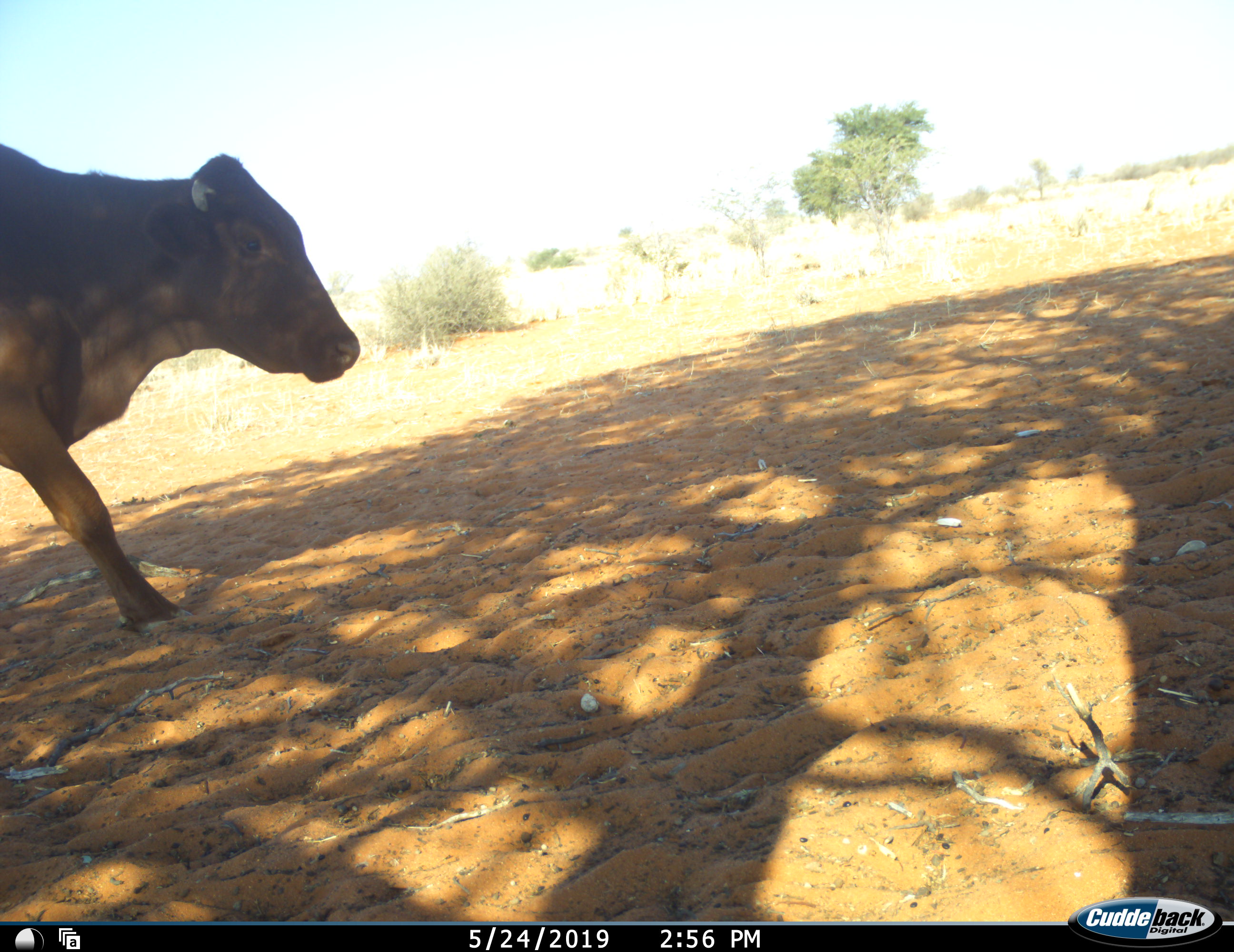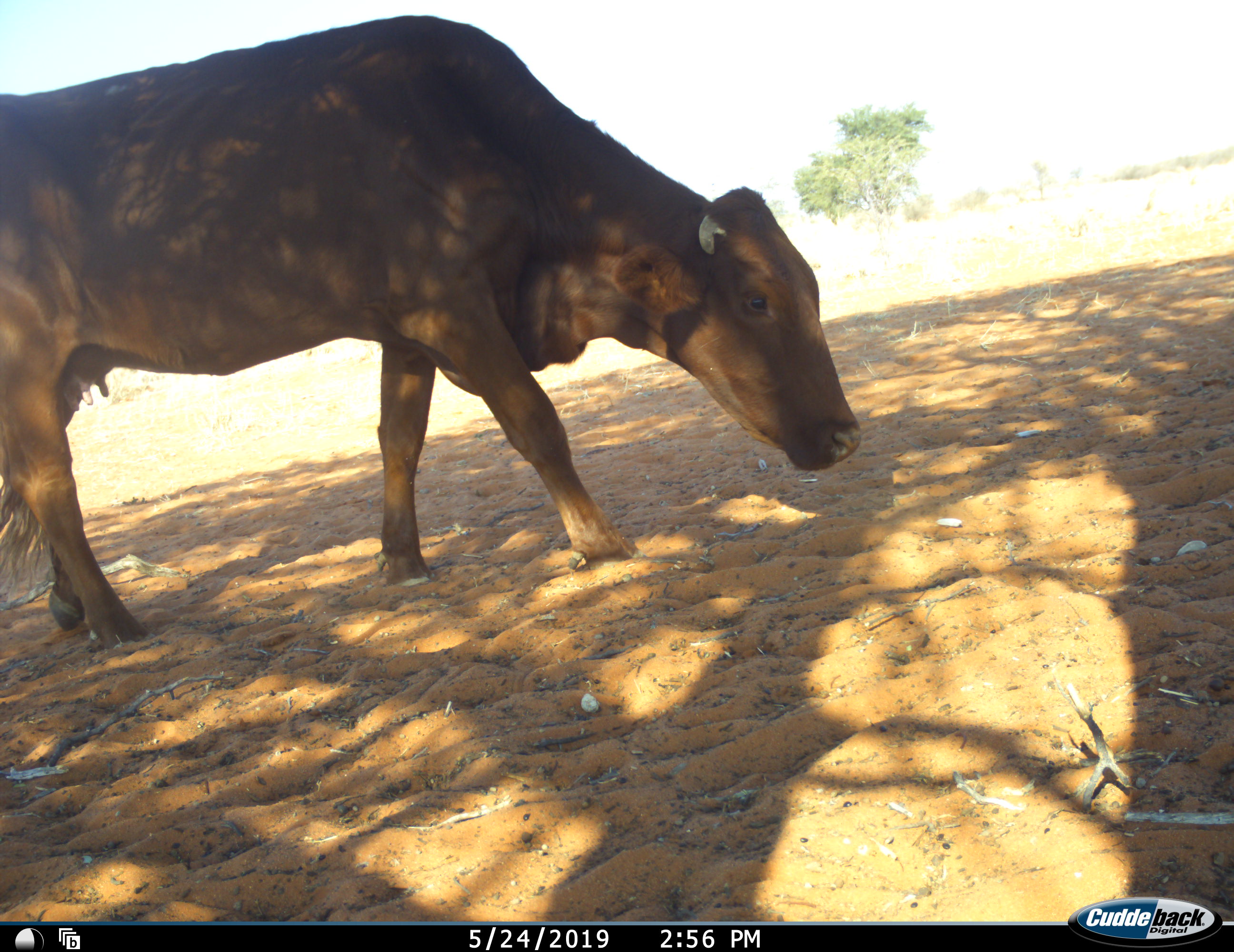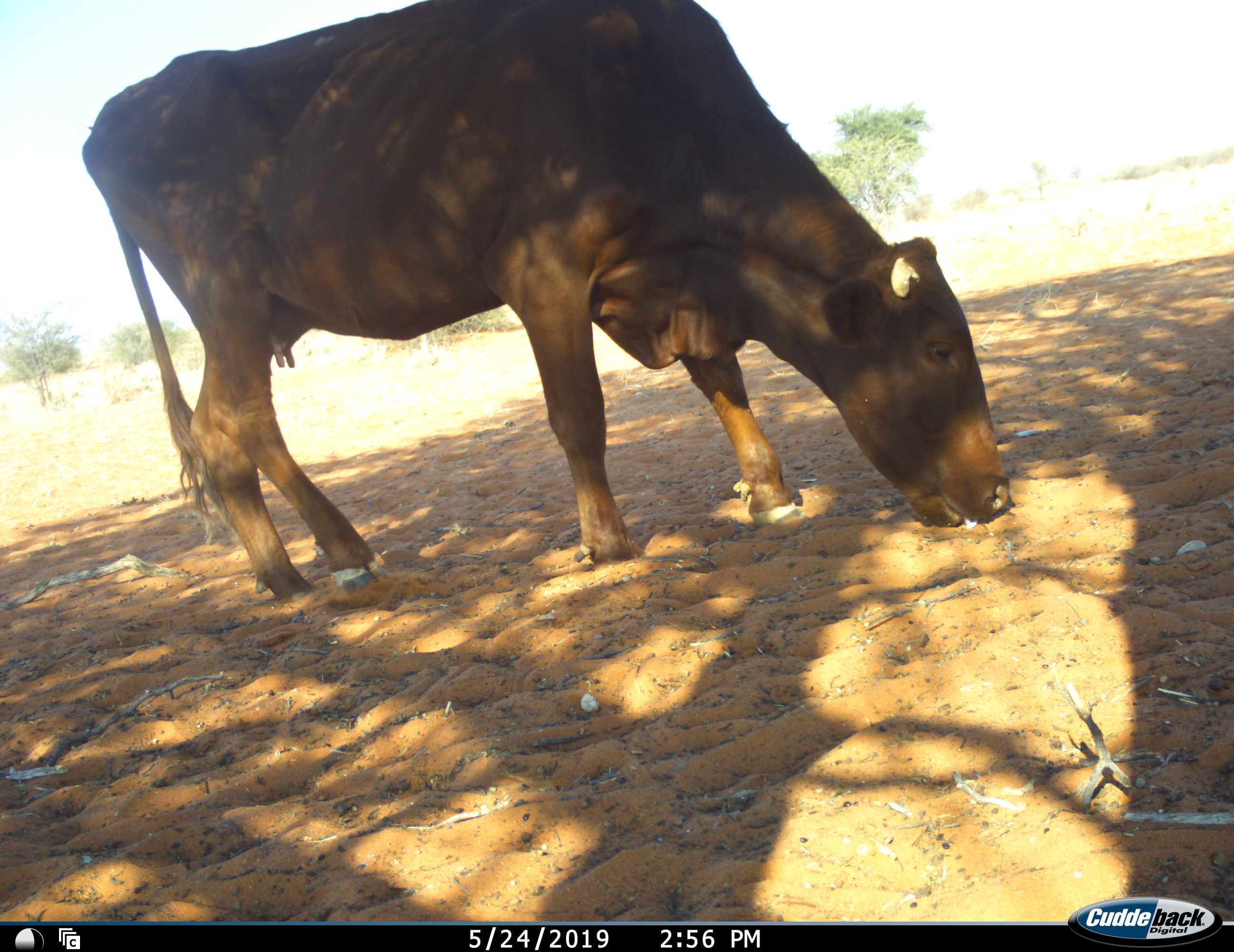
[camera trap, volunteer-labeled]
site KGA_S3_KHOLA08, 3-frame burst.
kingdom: Animalia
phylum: Chordata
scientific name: Vertebrata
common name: domestic animal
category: domesticanimal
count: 1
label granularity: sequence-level